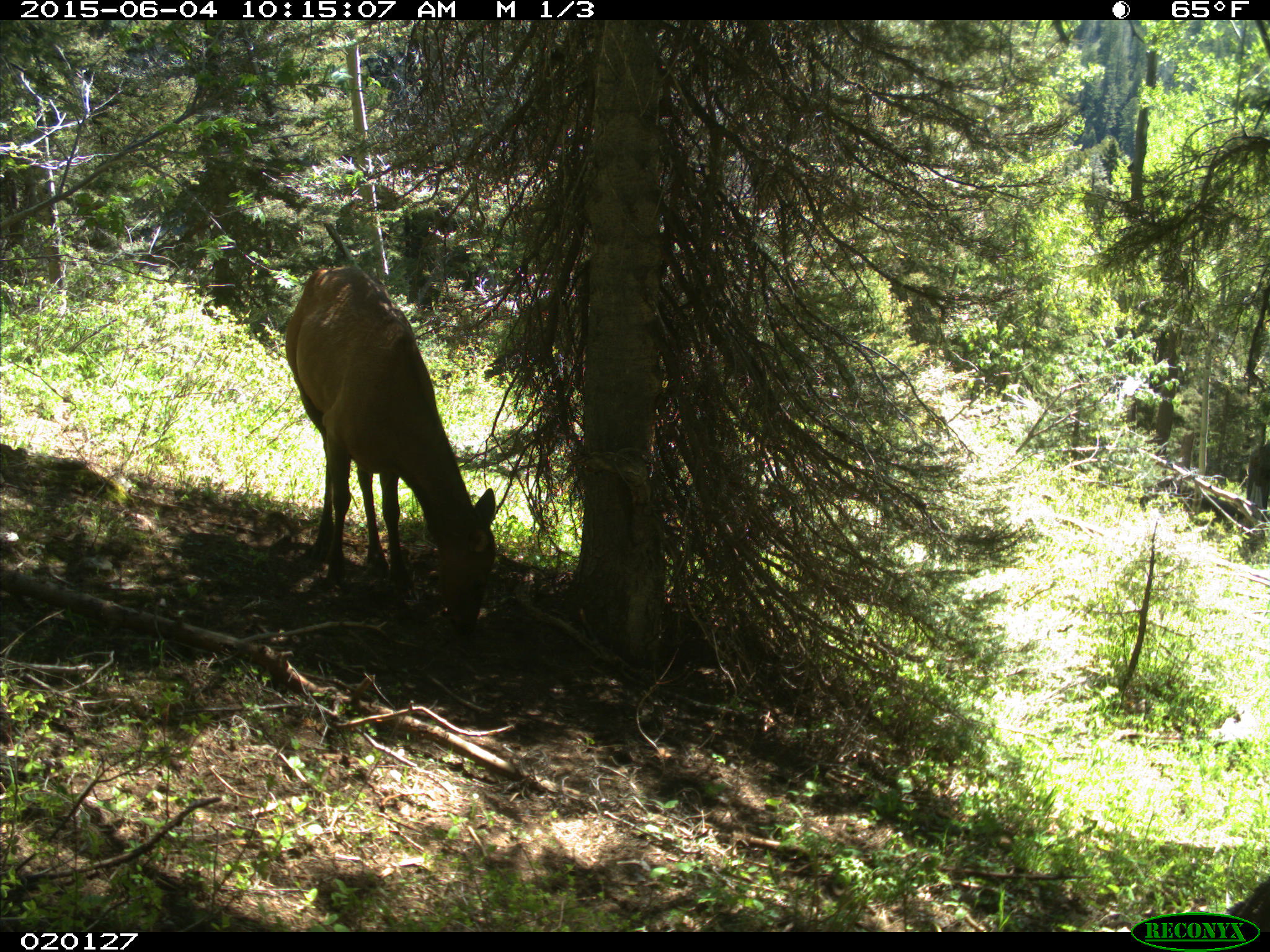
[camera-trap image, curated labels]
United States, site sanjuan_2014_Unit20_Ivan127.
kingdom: Animalia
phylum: Chordata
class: Mammalia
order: Artiodactyla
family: Cervidae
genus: Cervus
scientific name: Cervus elaphus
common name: red deer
Cervus elaphus (red deer).